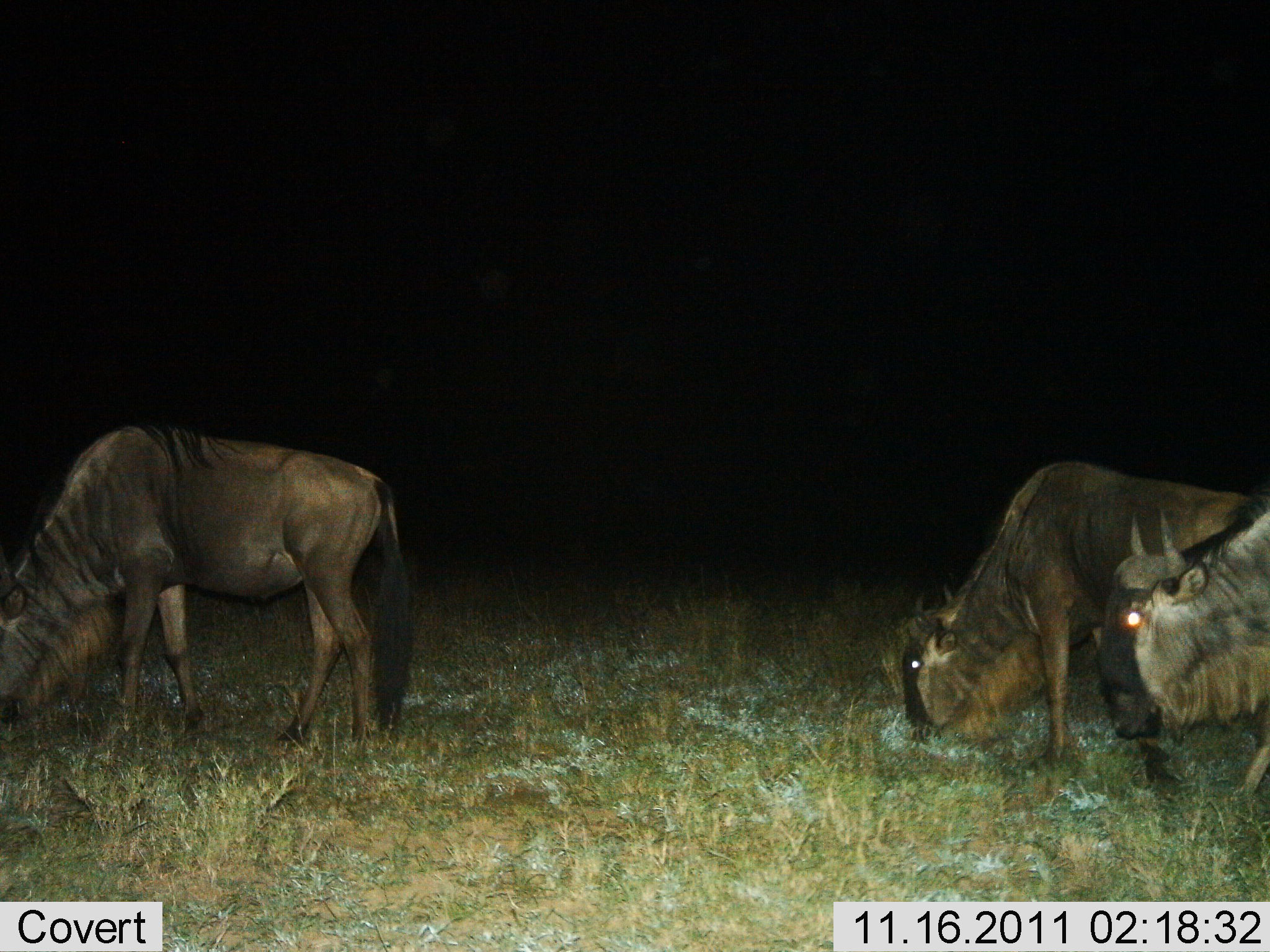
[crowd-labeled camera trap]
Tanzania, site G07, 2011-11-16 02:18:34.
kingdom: Animalia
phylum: Chordata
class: Mammalia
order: Artiodactyla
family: Bovidae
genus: Connochaetes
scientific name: Connochaetes taurinus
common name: blue wildebeest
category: wildebeest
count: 3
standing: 31%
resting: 0%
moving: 19%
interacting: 0%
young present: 0%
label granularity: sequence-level